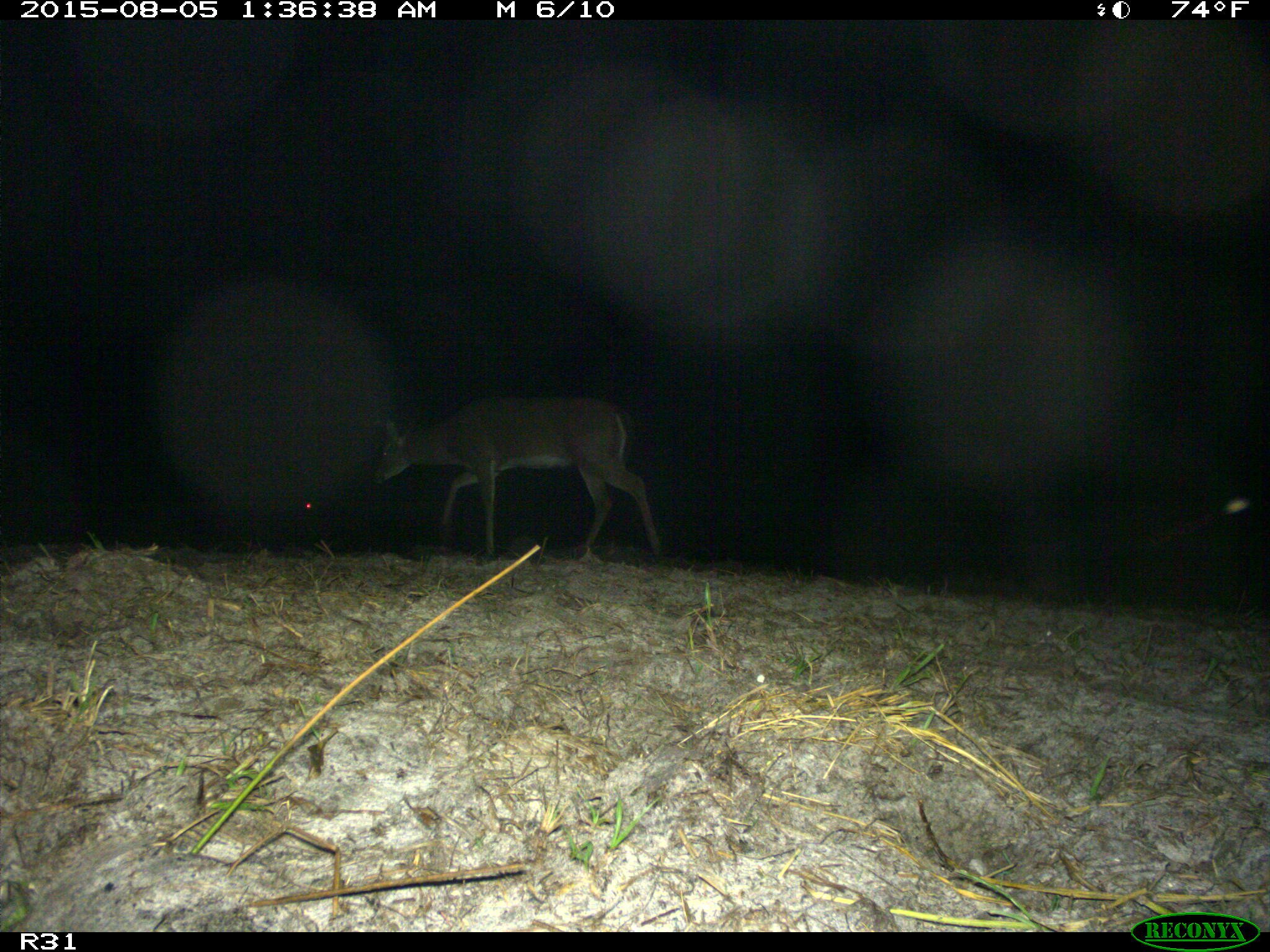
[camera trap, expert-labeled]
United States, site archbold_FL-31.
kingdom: Animalia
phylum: Chordata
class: Mammalia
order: Artiodactyla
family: Cervidae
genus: Odocoileus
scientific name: Odocoileus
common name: deer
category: unidentified deer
Unidentified deer (deer) (Odocoileus).